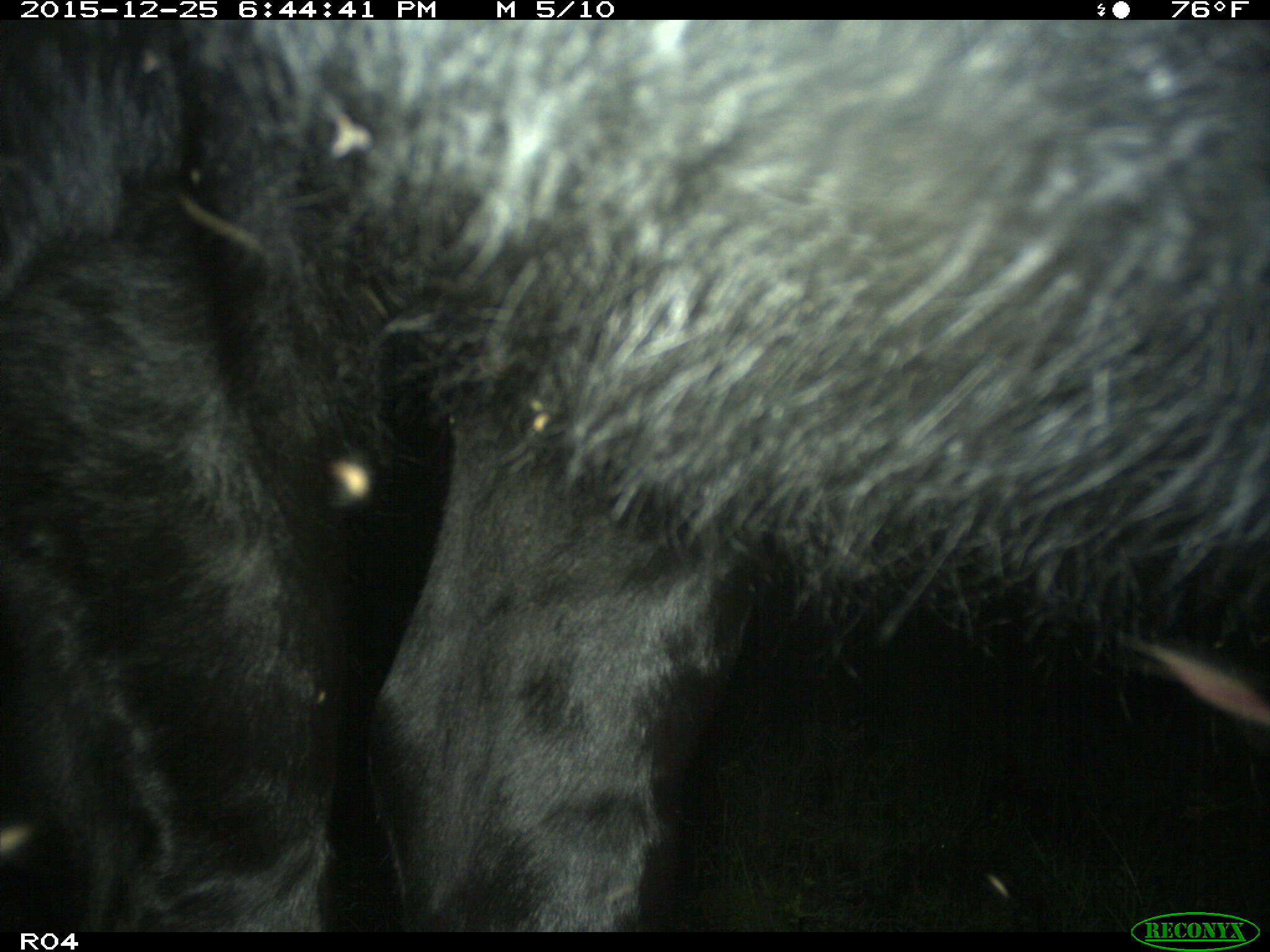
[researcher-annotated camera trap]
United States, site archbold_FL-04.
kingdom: Animalia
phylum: Chordata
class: Mammalia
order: Artiodactyla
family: Bovidae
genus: Bos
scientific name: Bos taurus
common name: domestic cow